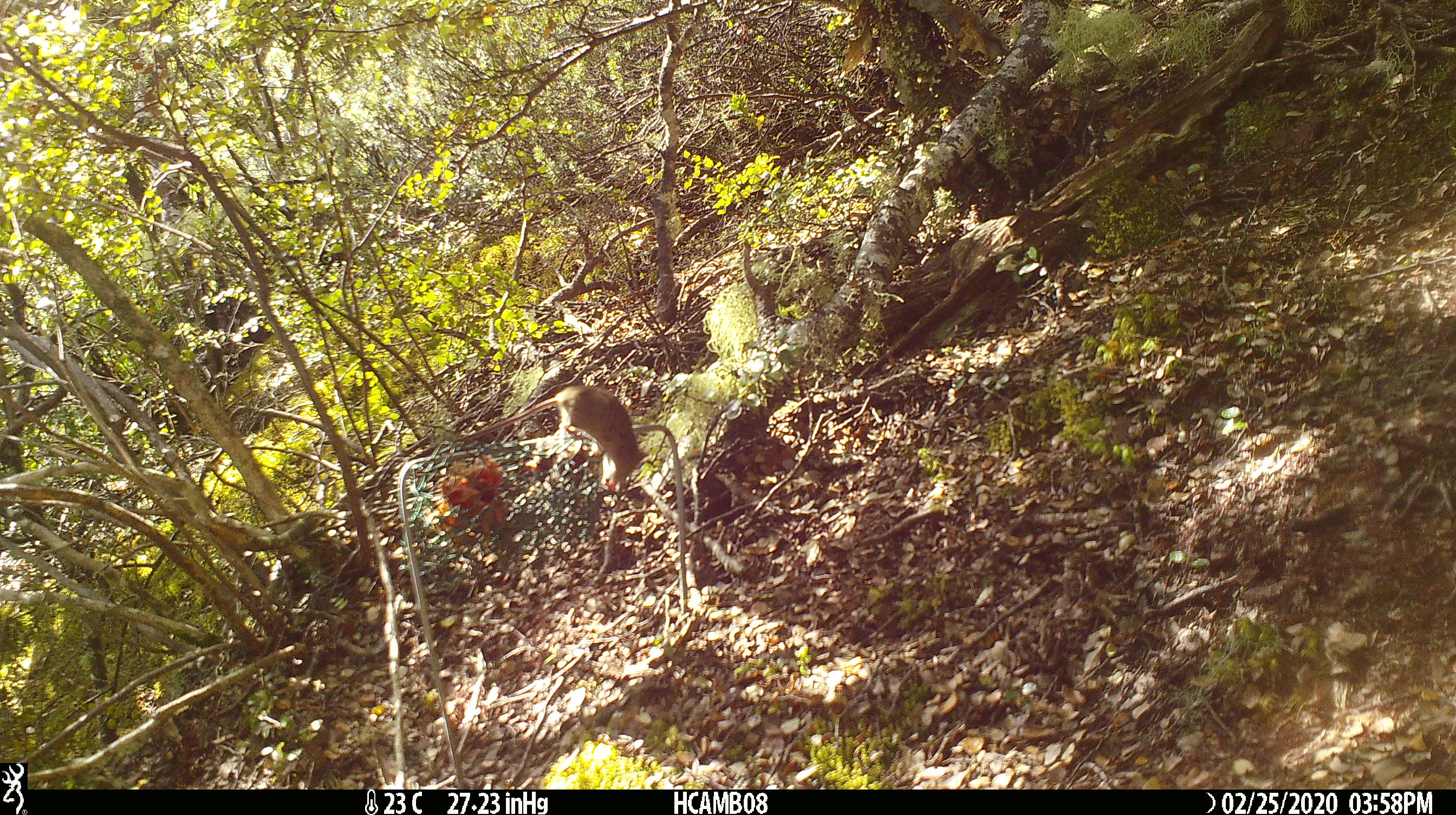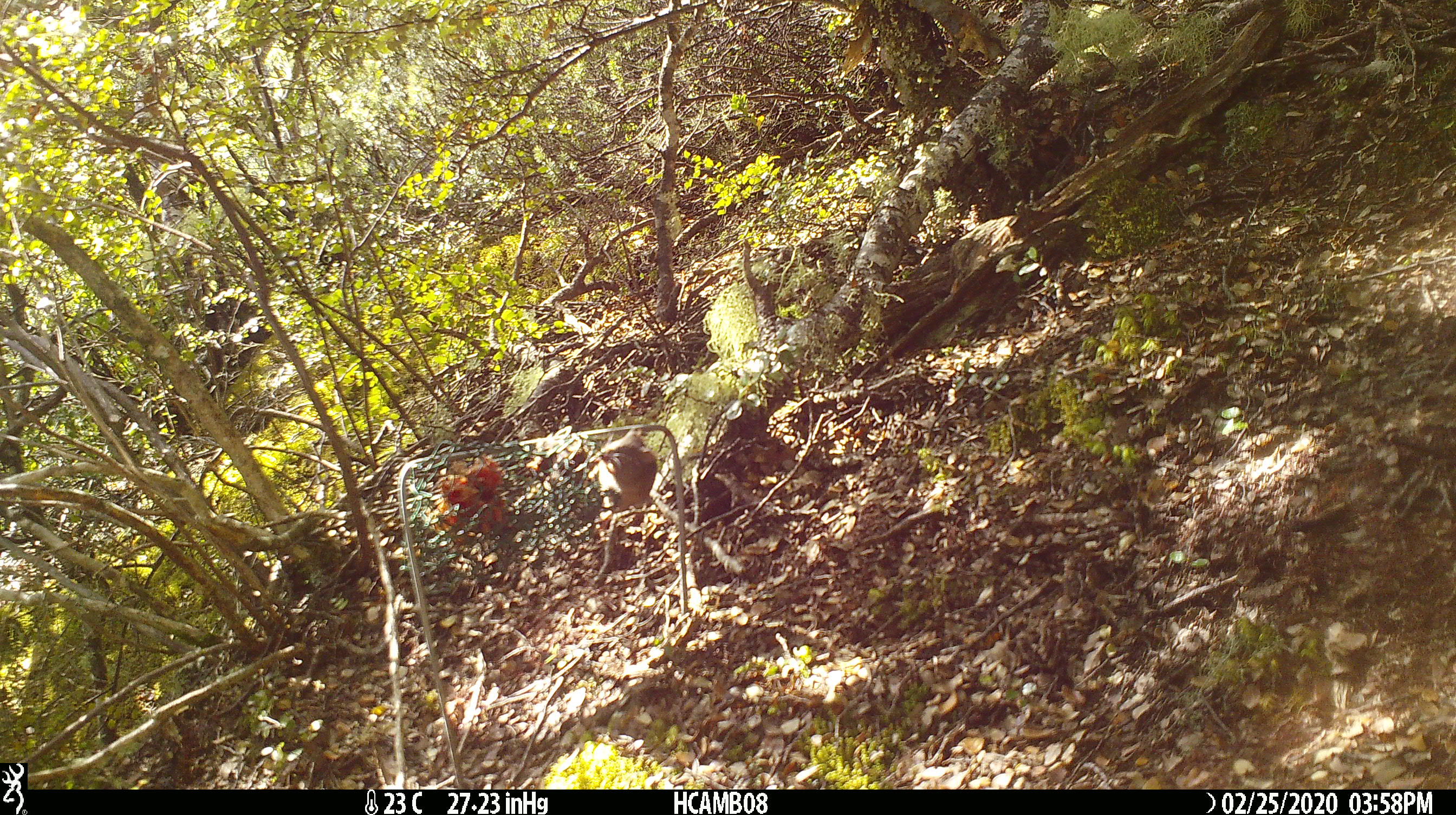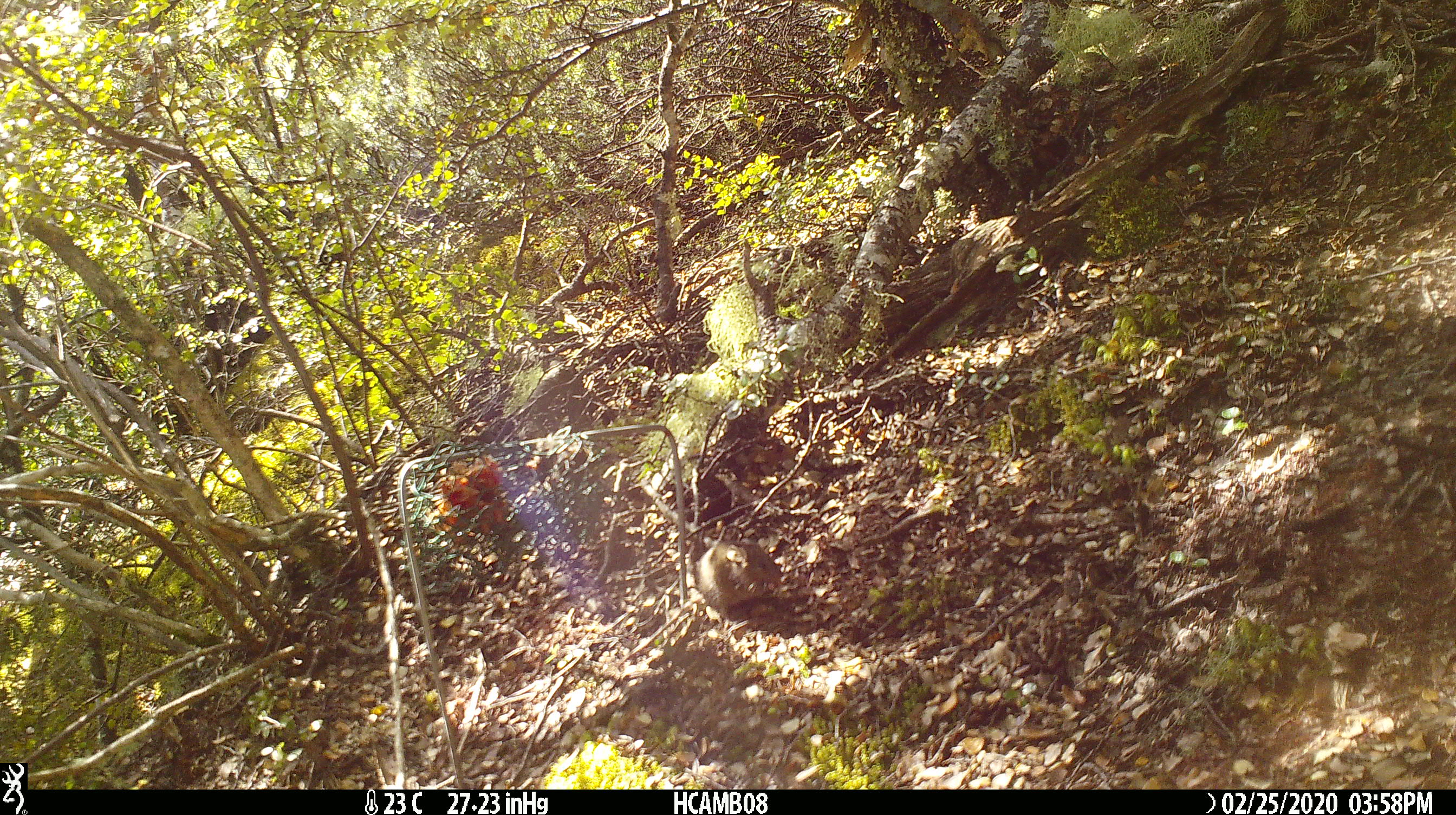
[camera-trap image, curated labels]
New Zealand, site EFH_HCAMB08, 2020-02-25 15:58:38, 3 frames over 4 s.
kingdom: Animalia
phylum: Chordata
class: Mammalia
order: Rodentia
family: Muridae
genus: Mus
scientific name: Mus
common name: mouse